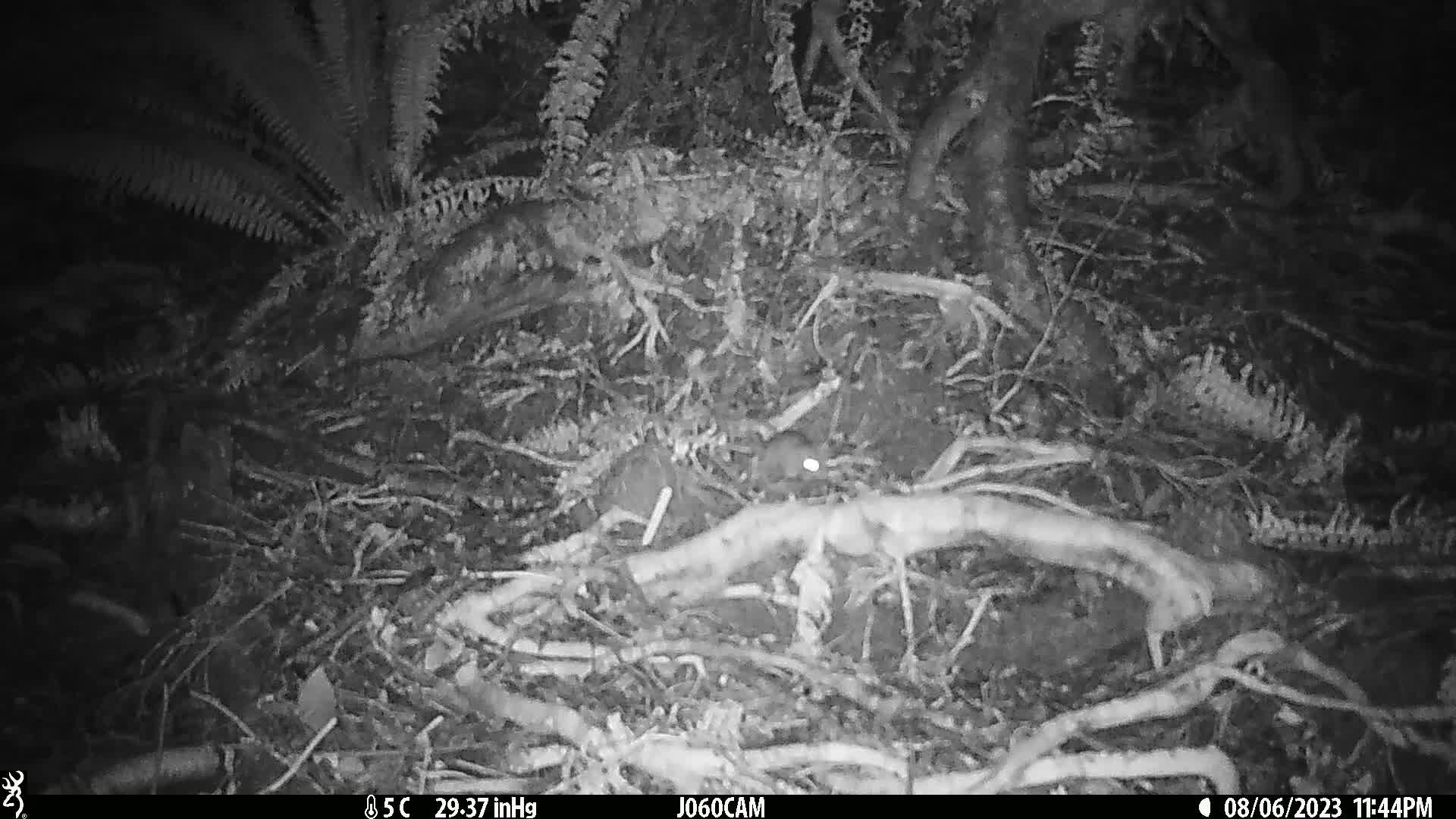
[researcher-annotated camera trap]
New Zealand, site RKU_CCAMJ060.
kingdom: Animalia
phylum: Chordata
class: Mammalia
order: Rodentia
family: Muridae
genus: Rattus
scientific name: Rattus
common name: rat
Rat (Rattus).